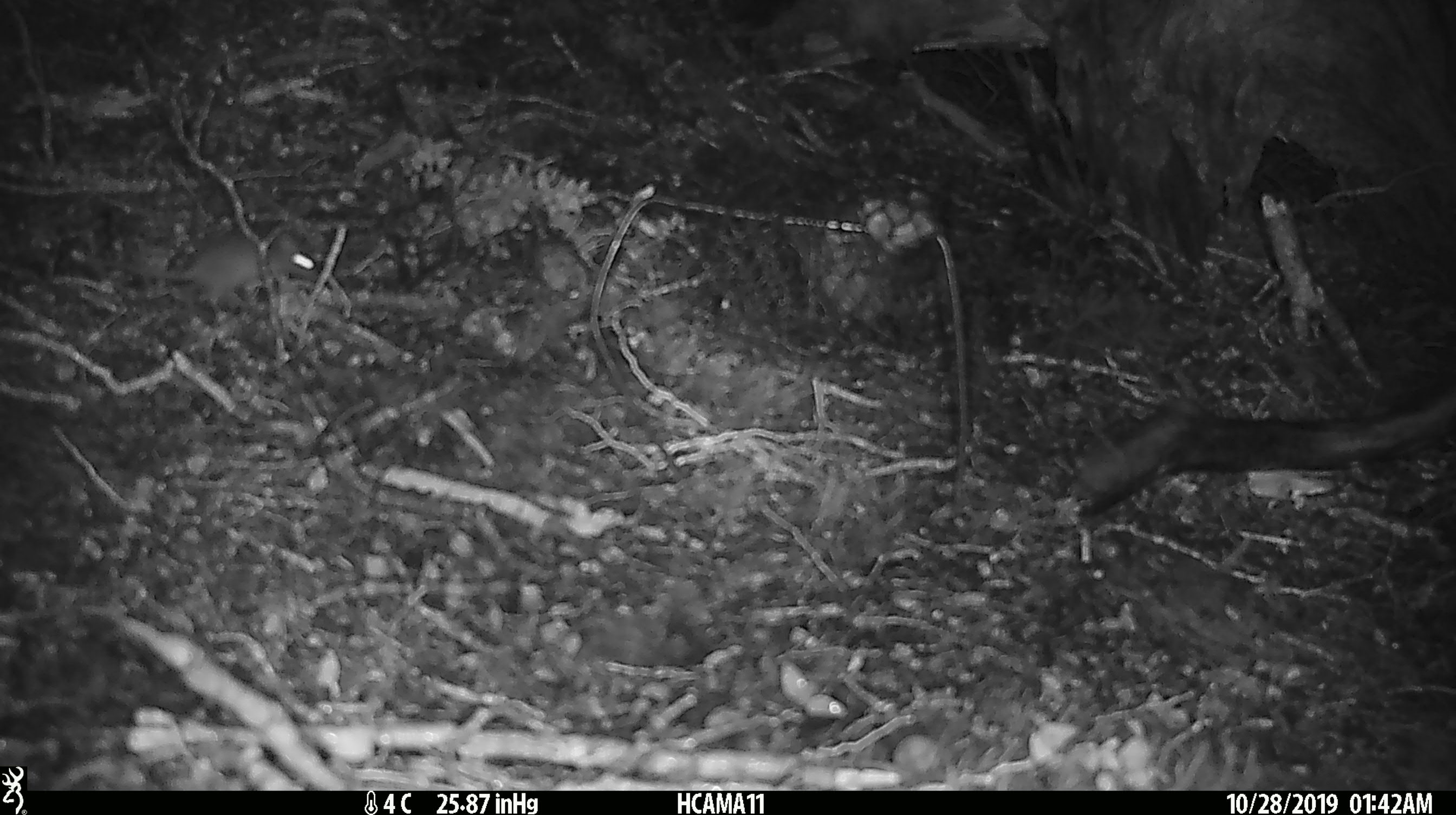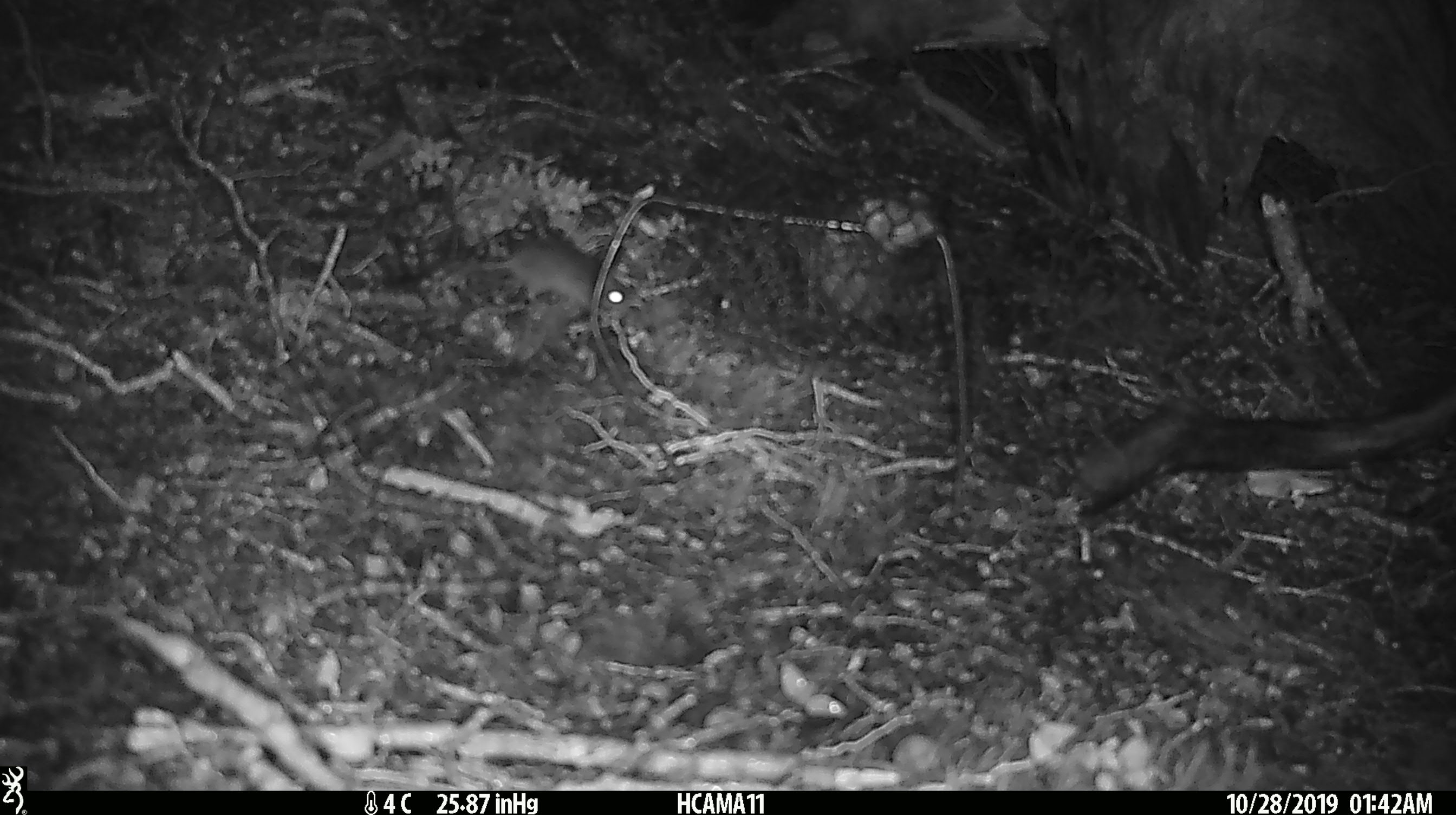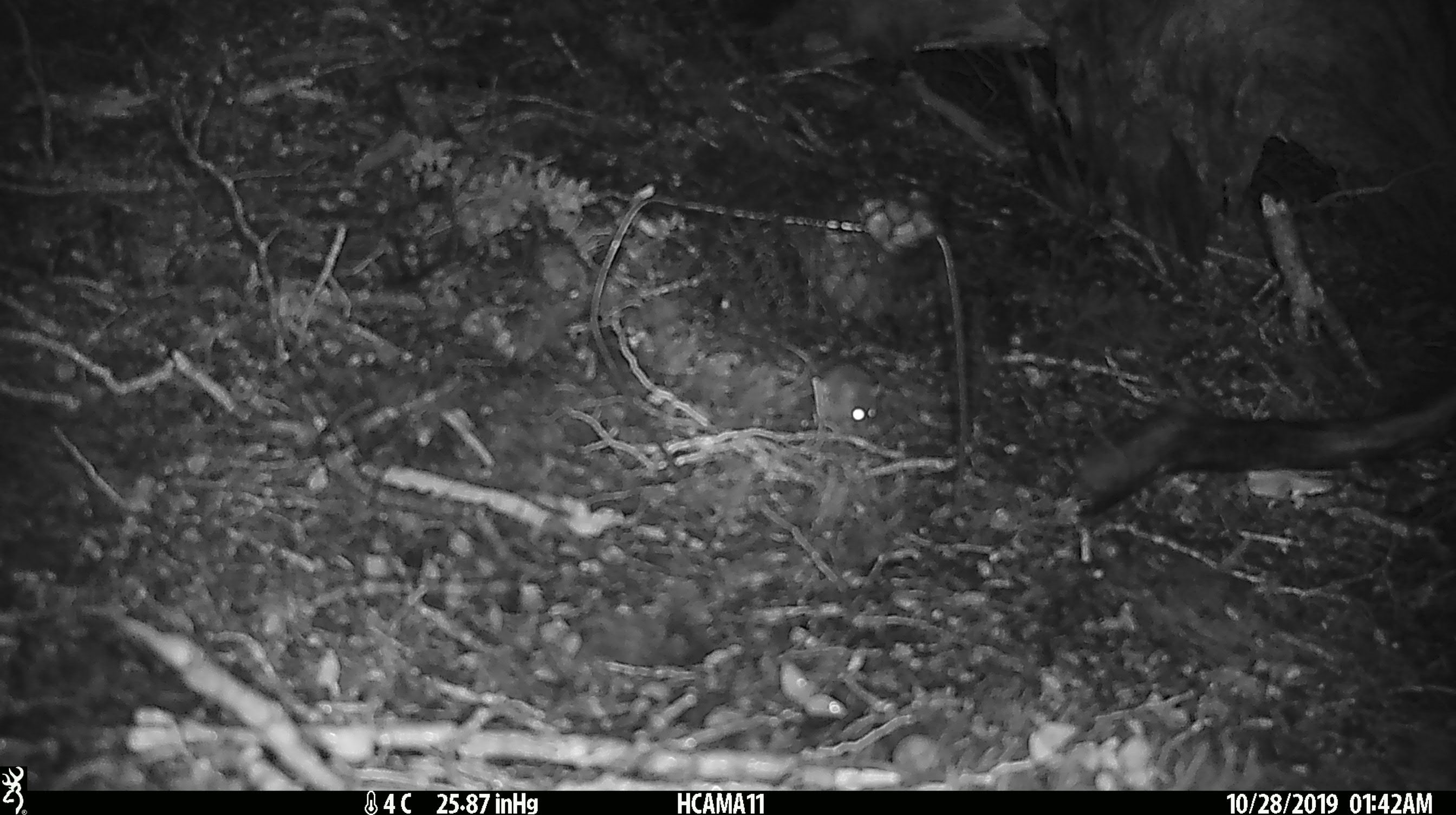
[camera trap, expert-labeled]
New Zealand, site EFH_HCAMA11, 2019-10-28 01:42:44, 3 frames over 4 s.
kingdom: Animalia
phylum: Chordata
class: Mammalia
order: Rodentia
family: Muridae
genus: Mus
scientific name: Mus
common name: mouse